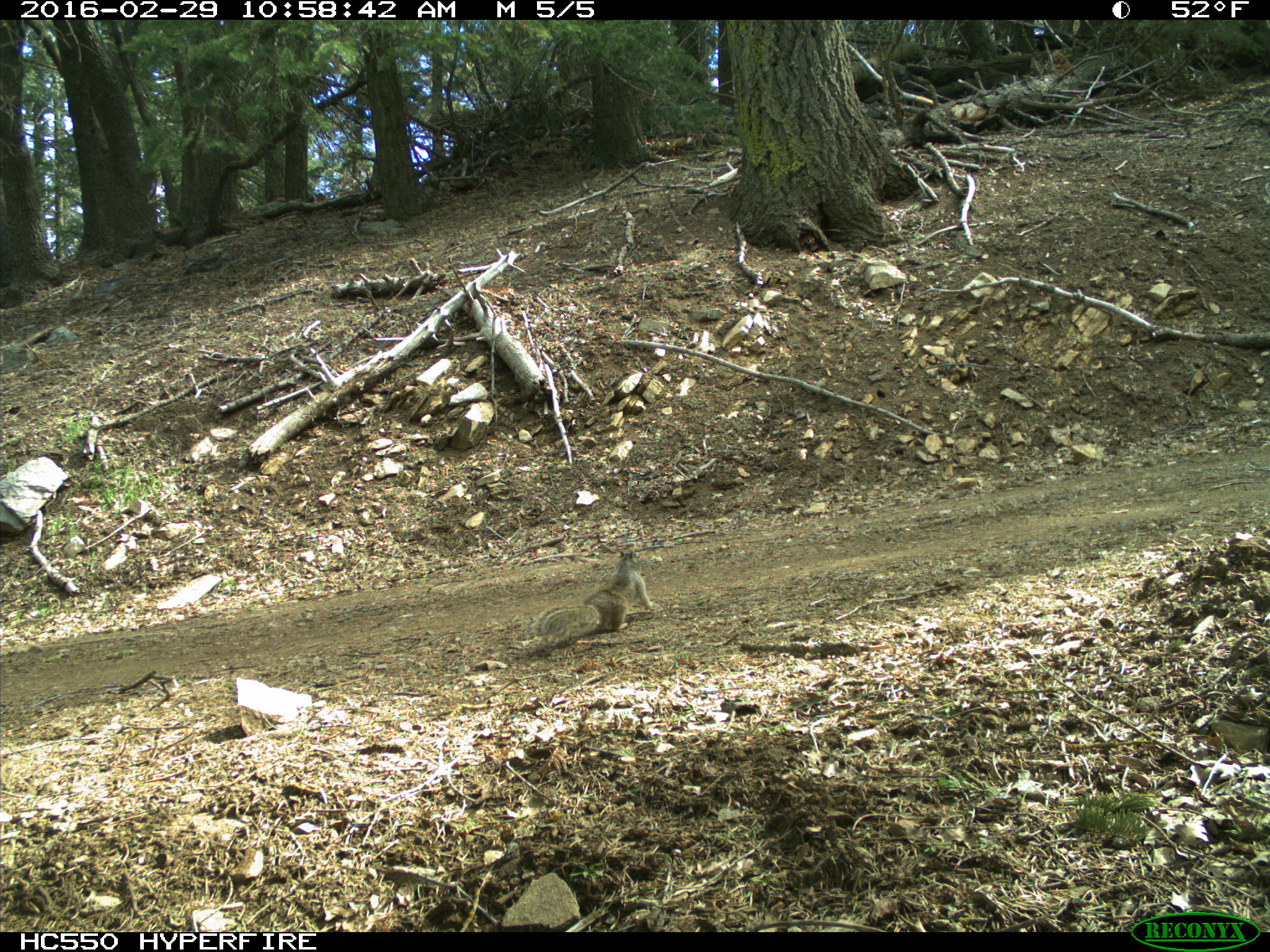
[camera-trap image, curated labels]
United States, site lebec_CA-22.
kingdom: Animalia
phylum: Chordata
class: Mammalia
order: Rodentia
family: Sciuridae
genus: Otospermophilus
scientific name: Otospermophilus beecheyi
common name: california ground squirrel